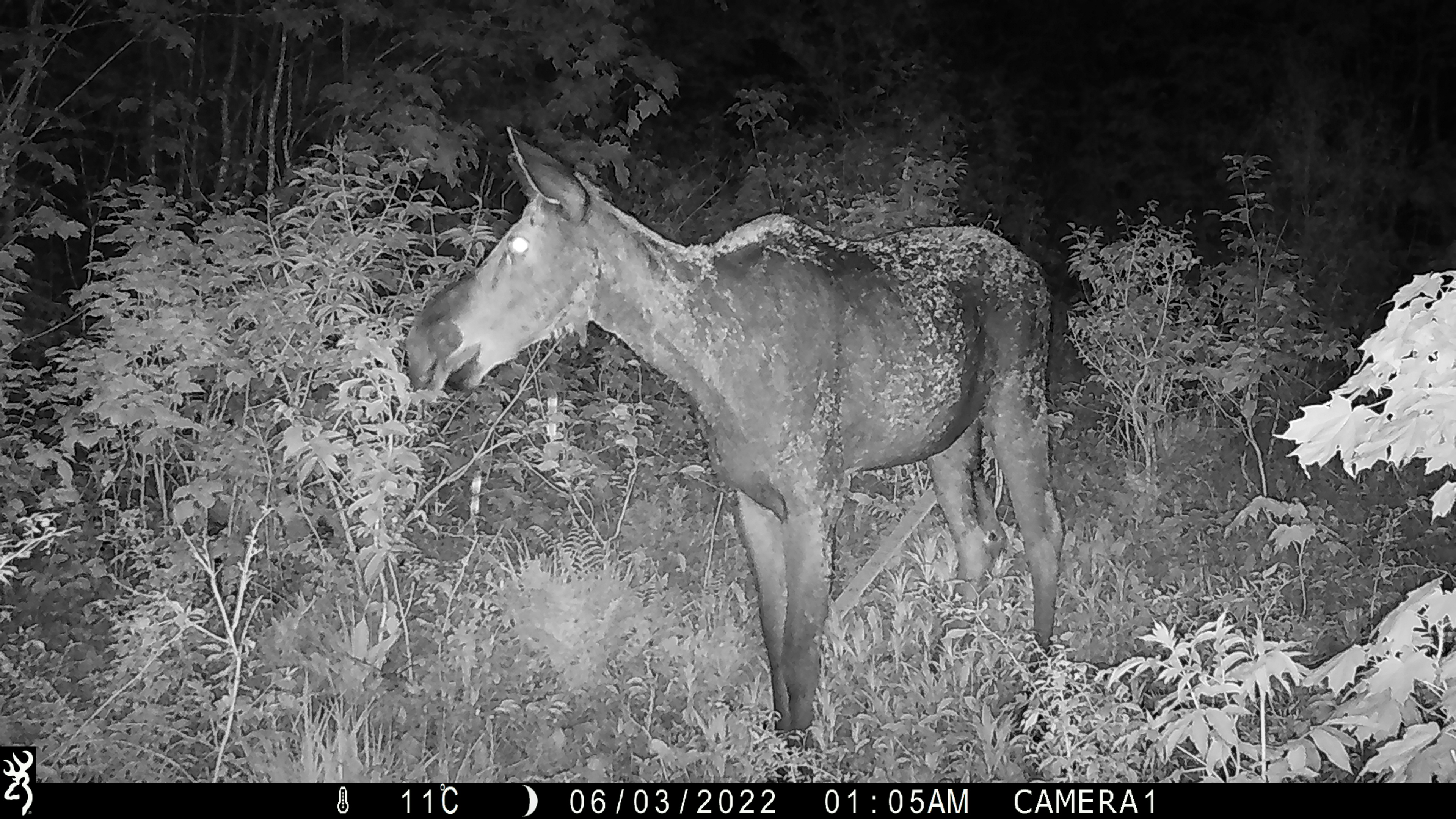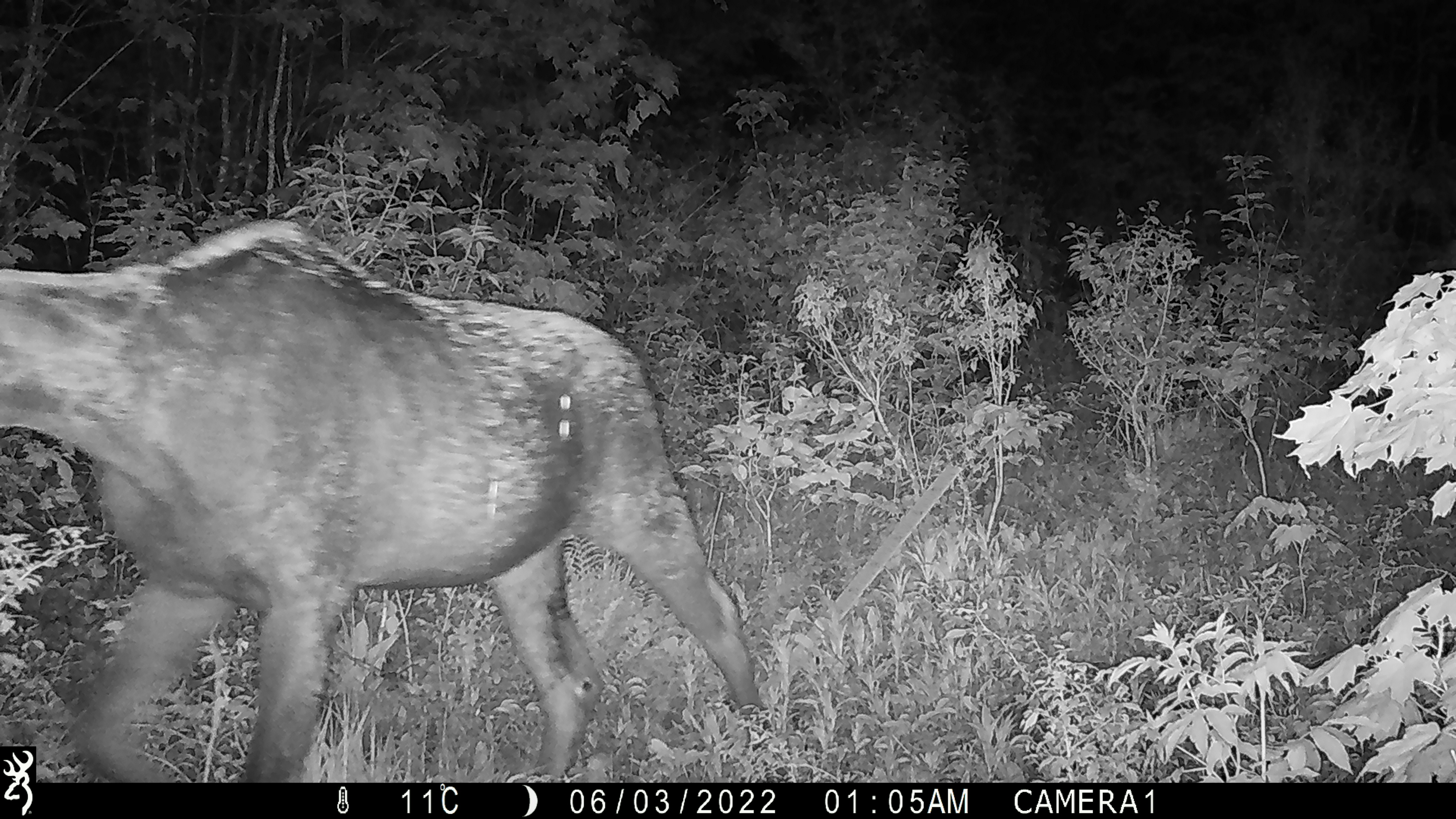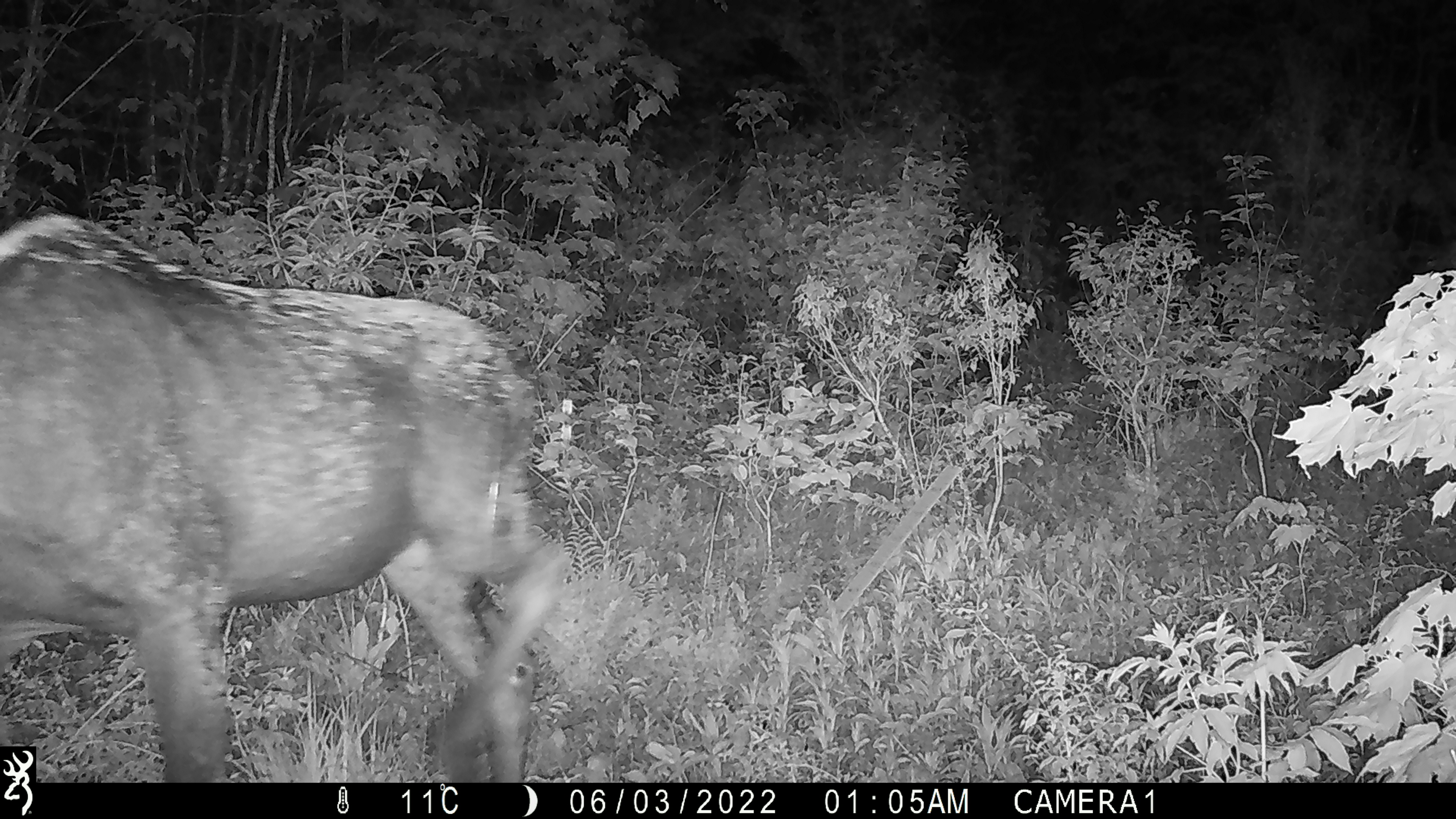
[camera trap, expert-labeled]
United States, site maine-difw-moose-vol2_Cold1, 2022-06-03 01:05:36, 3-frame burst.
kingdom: Animalia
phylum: Chordata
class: Mammalia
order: Artiodactyla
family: Cervidae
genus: Alces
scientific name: Alces alces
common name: moose